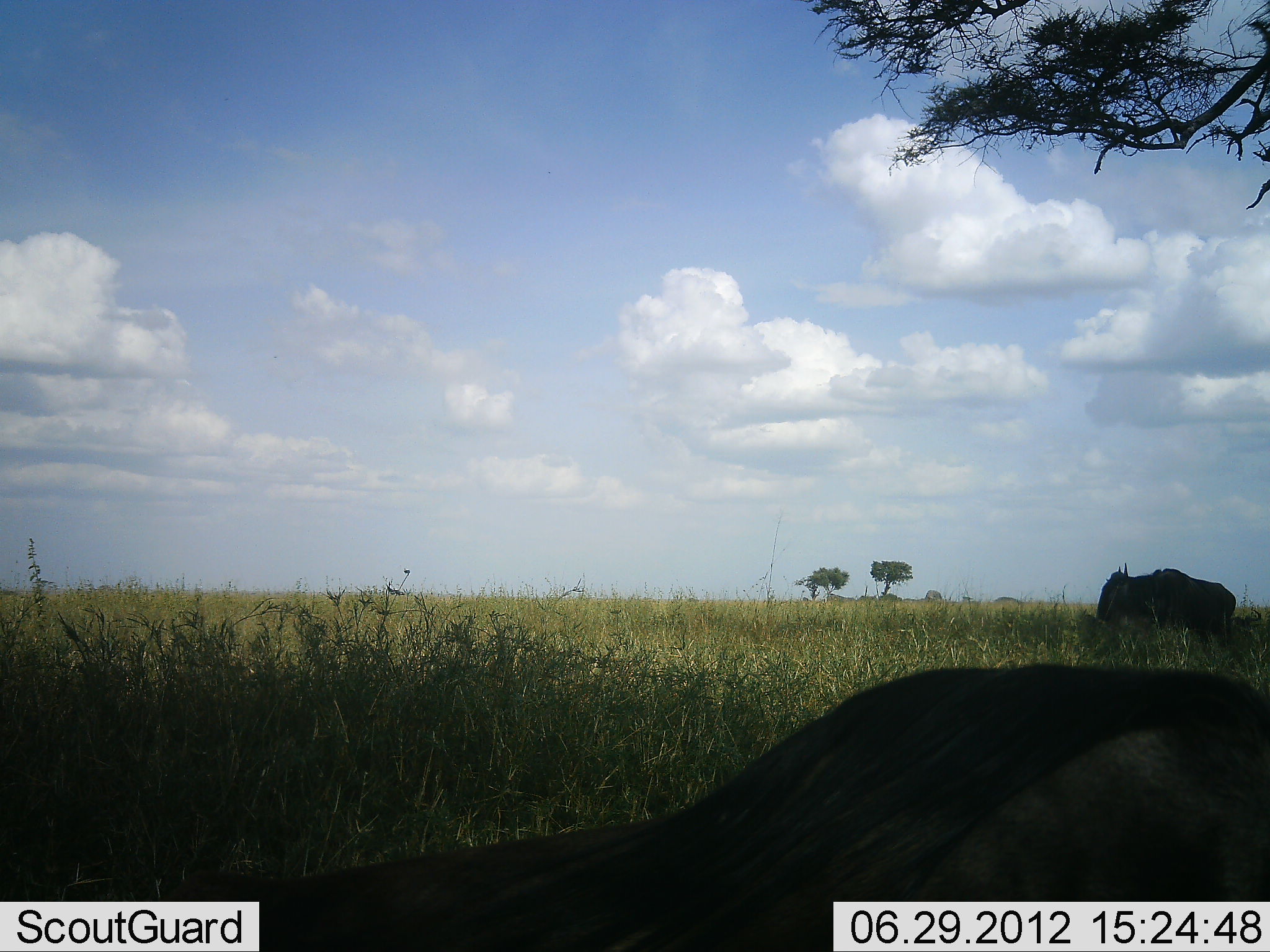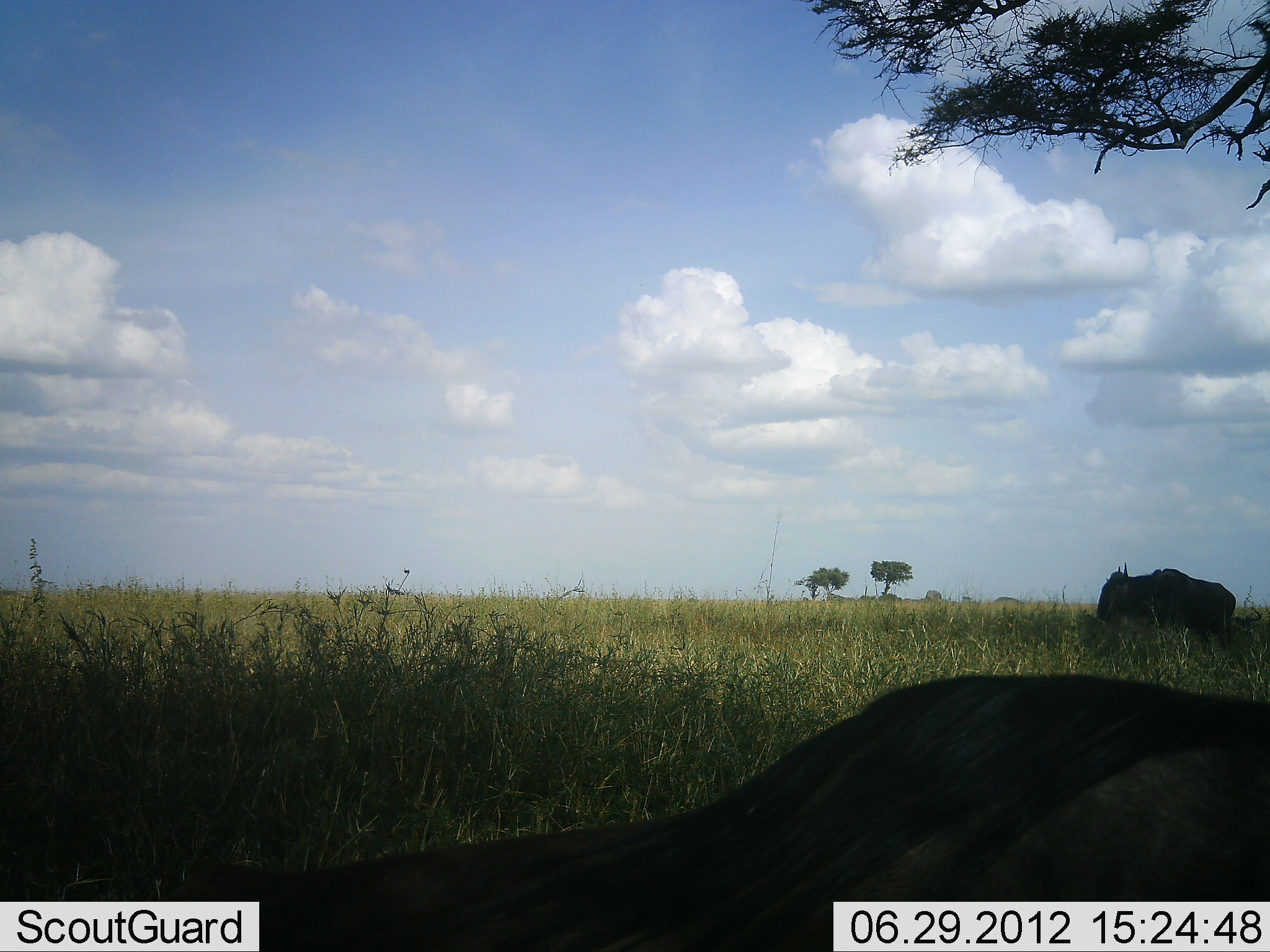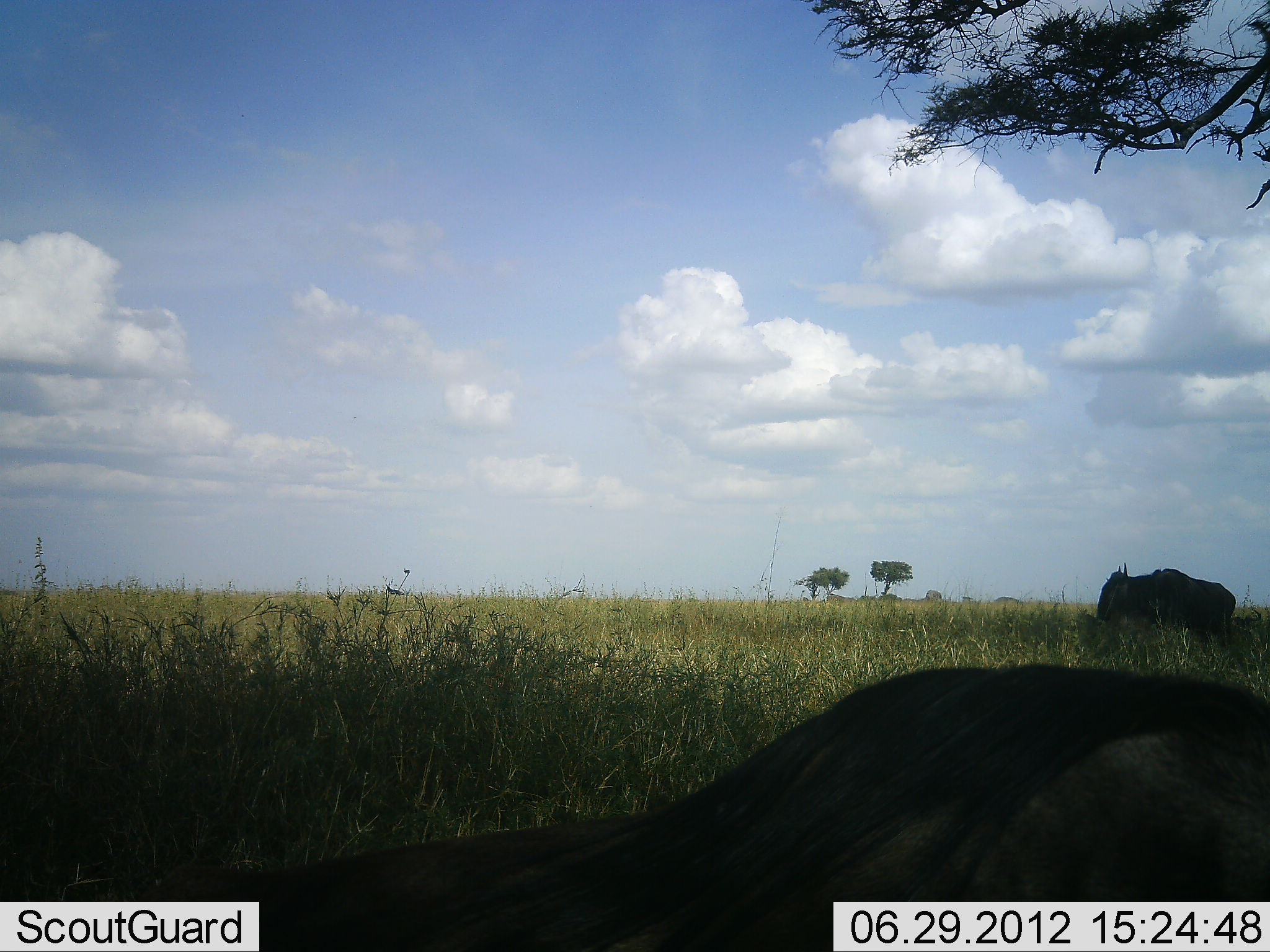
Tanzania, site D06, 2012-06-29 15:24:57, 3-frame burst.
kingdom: Animalia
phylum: Chordata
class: Mammalia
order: Artiodactyla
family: Bovidae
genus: Connochaetes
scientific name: Connochaetes taurinus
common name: blue wildebeest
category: wildebeest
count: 2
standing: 70%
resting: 100%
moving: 10%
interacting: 0%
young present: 0%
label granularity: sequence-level